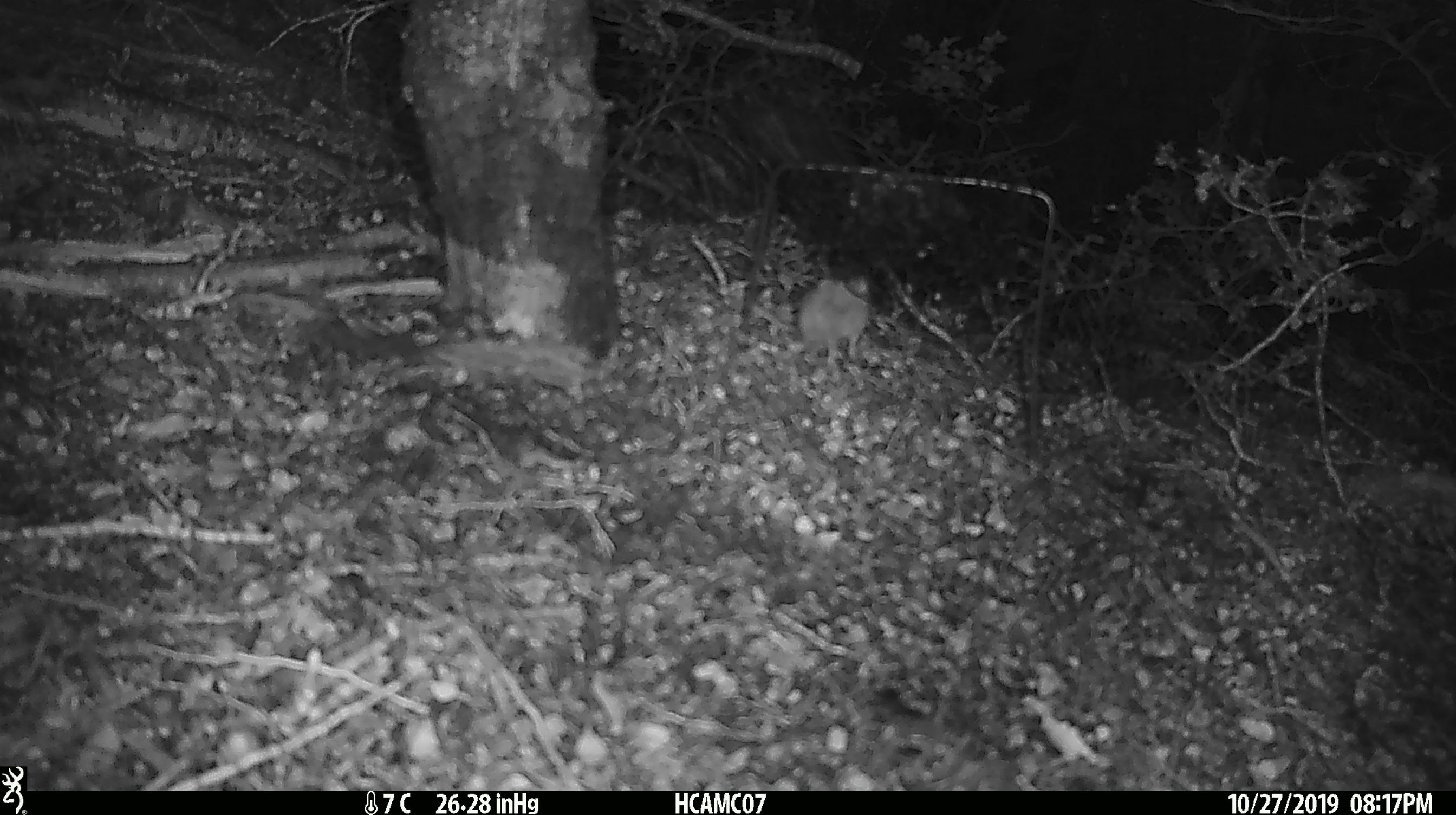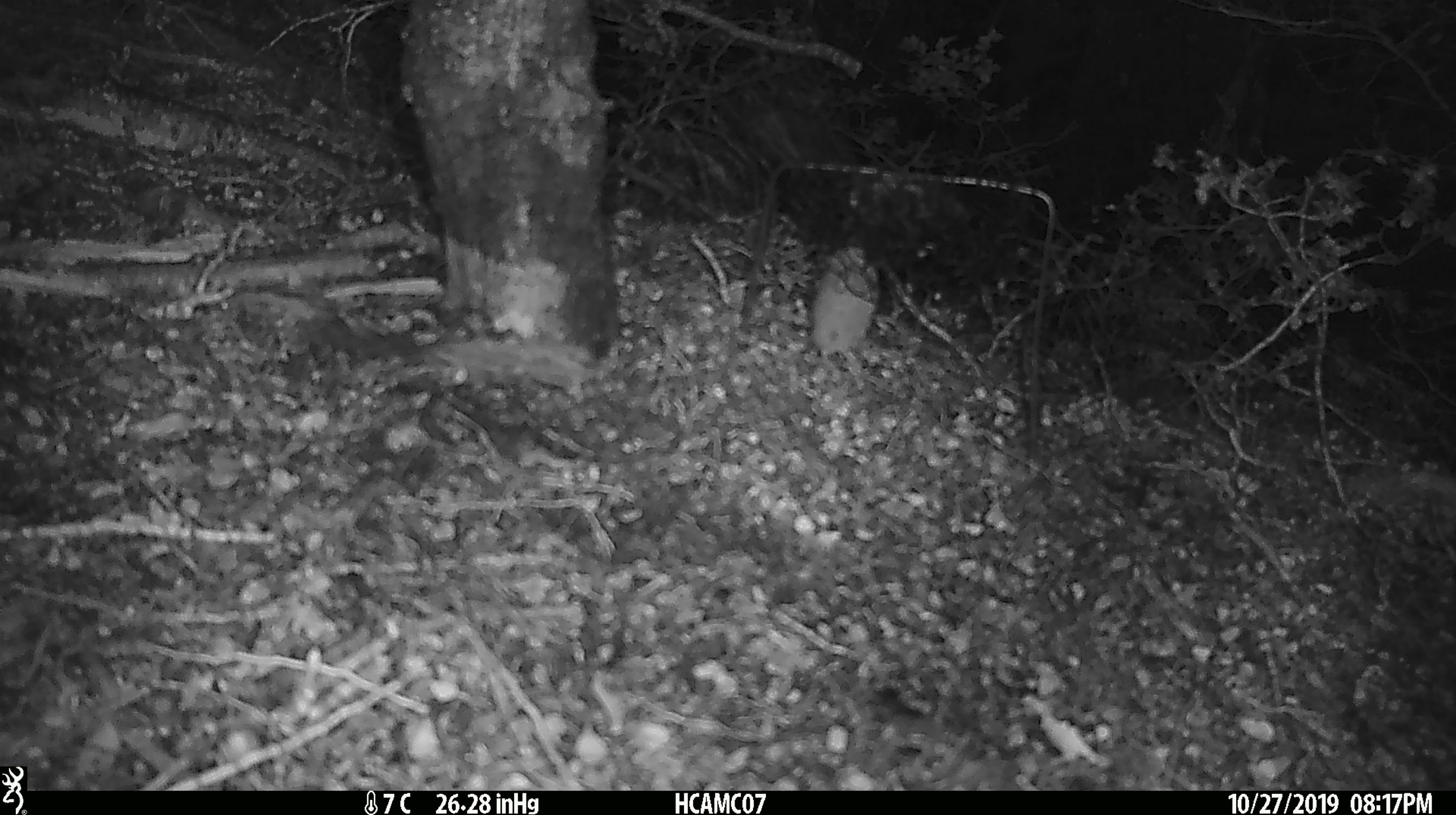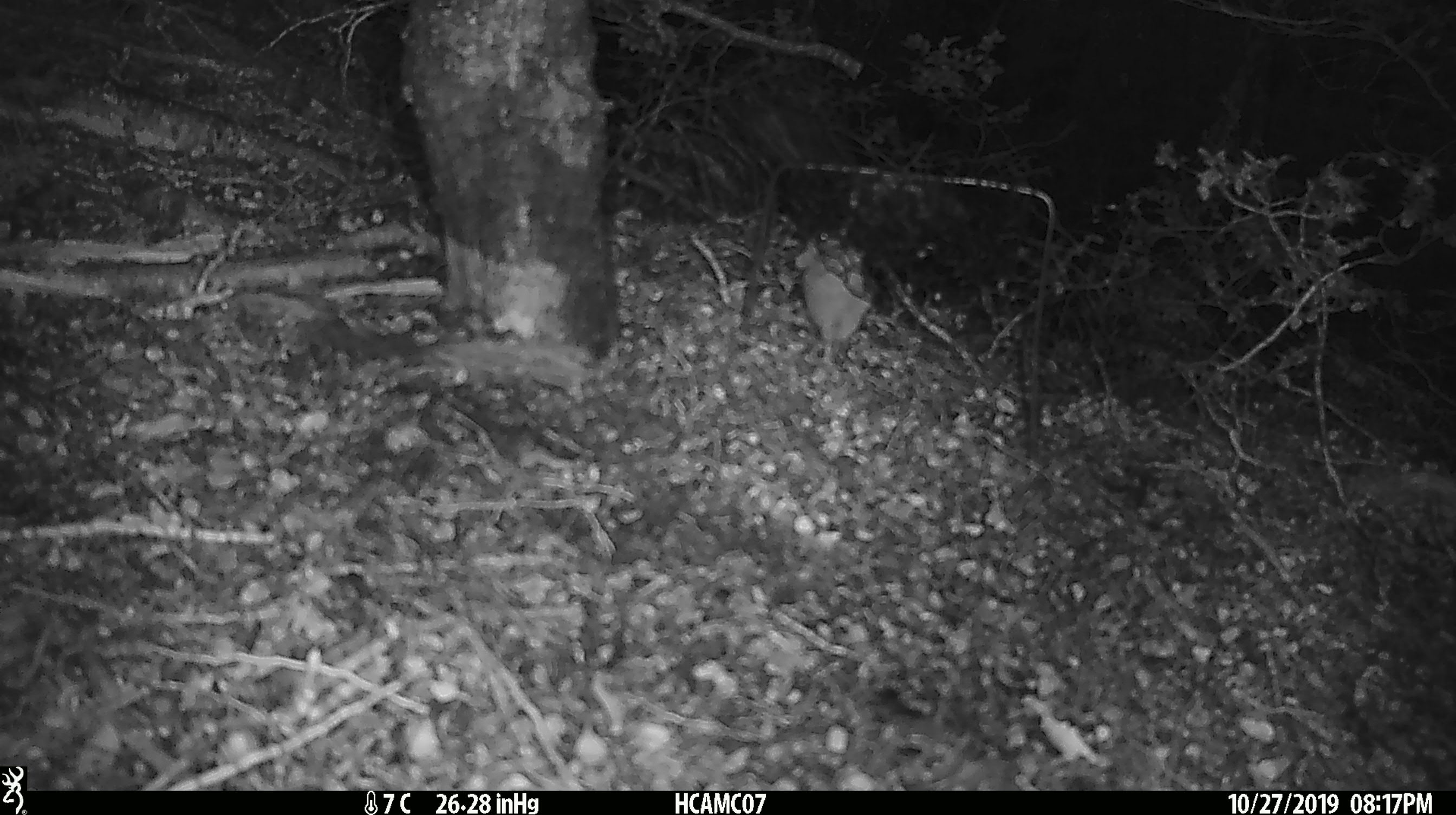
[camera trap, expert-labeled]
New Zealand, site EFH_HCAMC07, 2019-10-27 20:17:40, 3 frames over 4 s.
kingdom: Animalia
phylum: Chordata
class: Mammalia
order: Rodentia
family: Muridae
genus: Mus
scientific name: Mus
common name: mouse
Mouse (Mus).